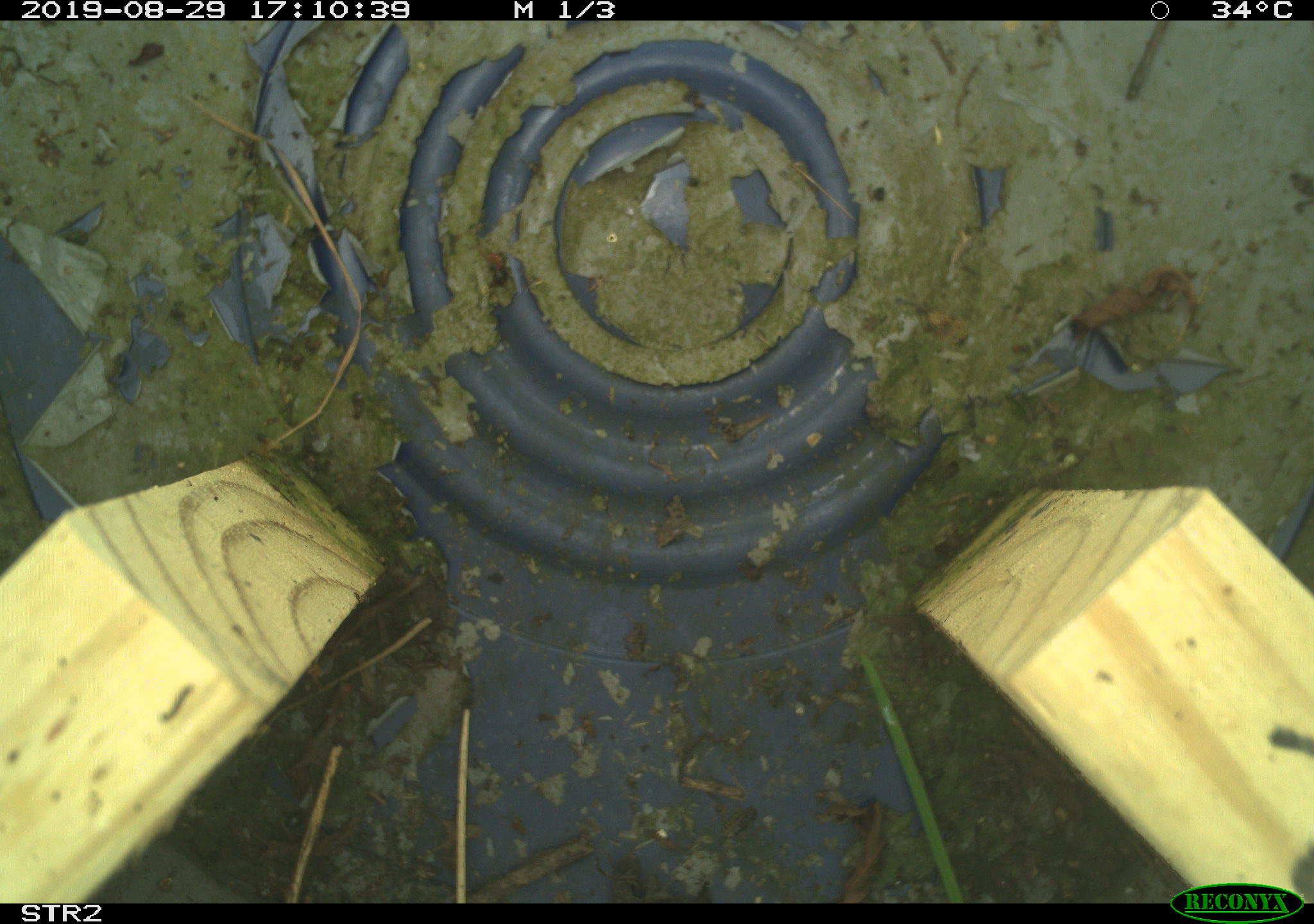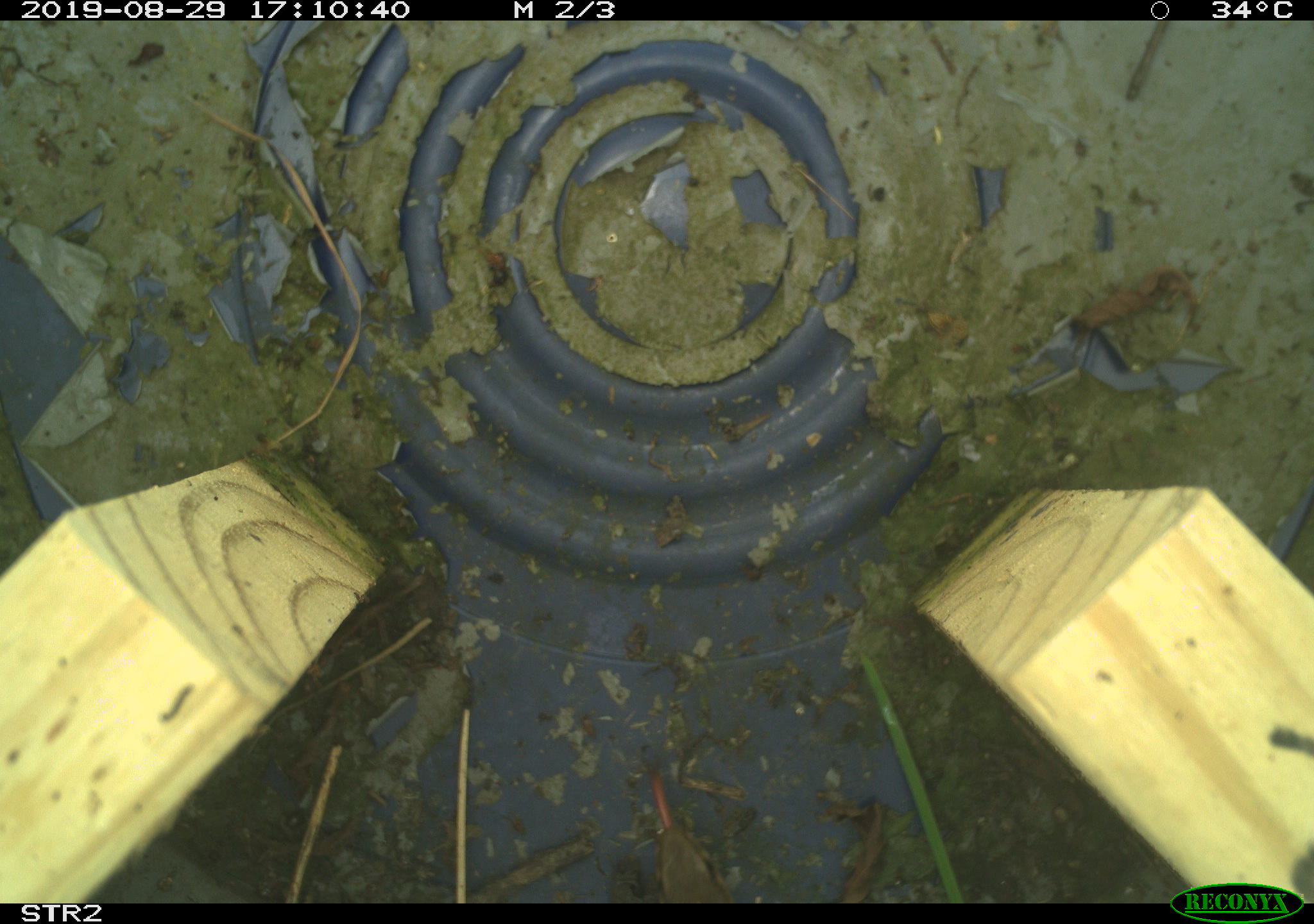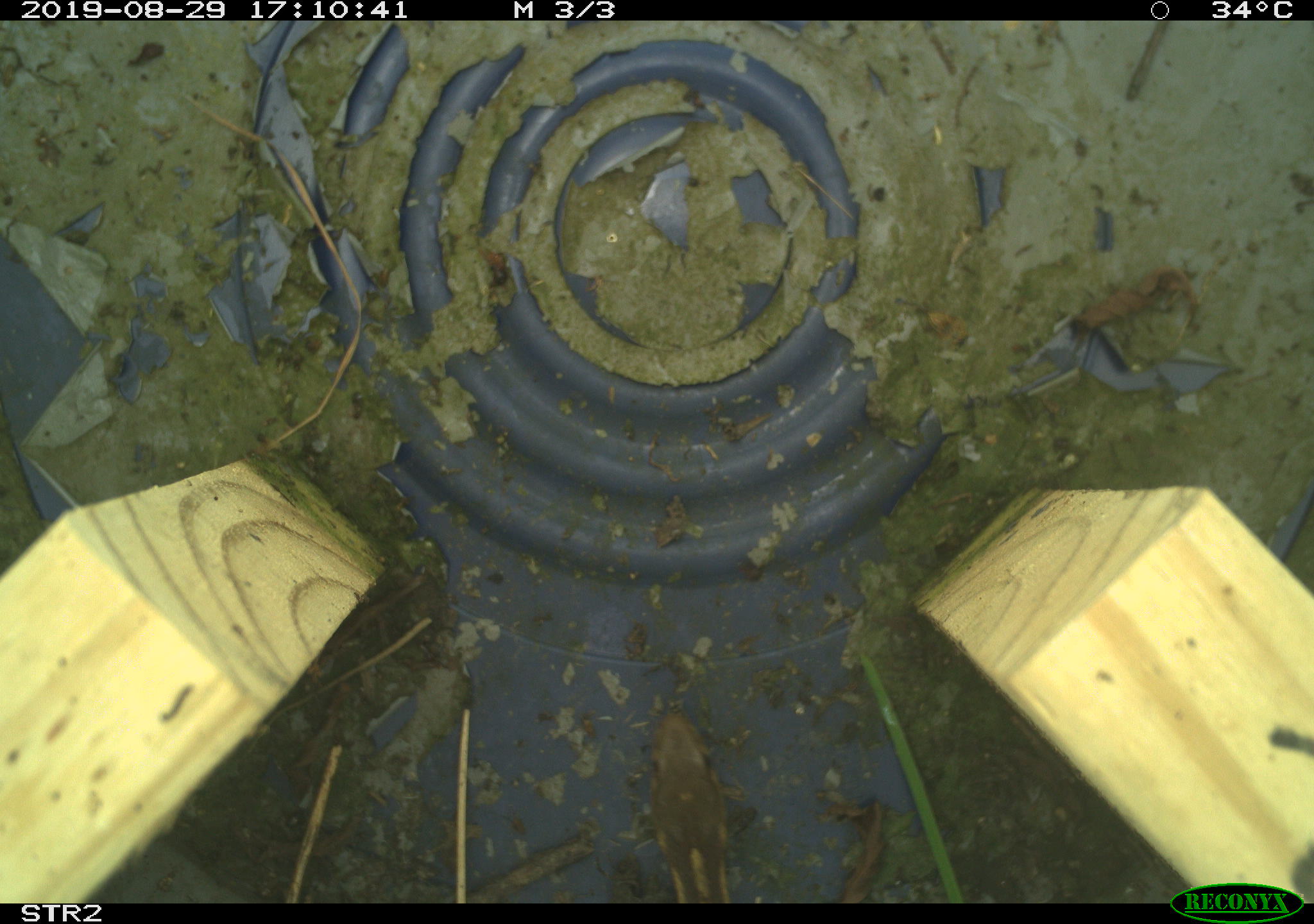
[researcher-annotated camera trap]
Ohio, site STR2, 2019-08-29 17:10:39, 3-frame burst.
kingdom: Animalia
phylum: Chordata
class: Reptilia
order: Squamata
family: Colubridae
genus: Thamnophis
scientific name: Thamnophis sirtalis sirtalis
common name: eastern gartersnake